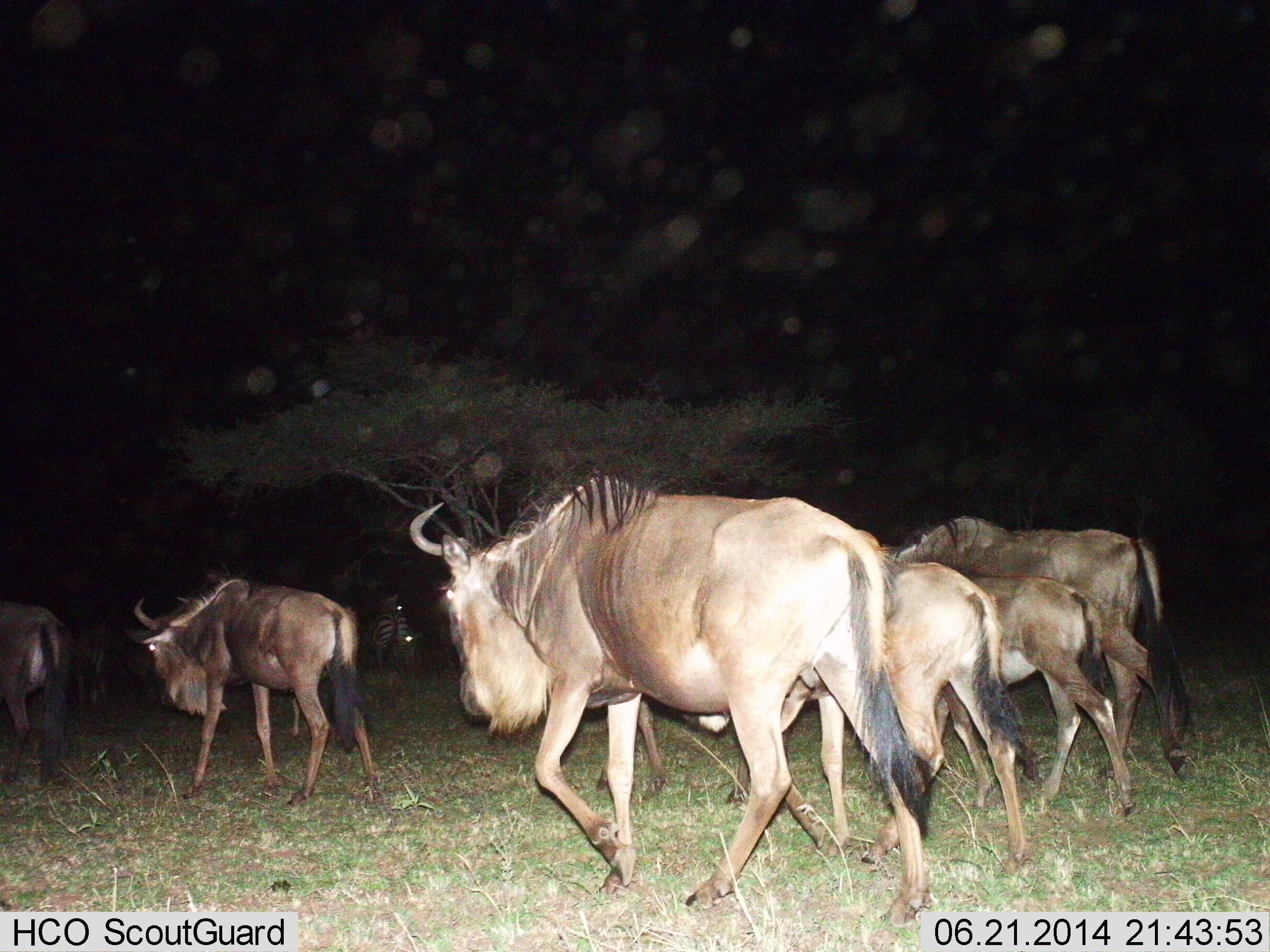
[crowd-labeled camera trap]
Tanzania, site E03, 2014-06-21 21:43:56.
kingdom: Animalia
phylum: Chordata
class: Mammalia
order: Artiodactyla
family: Bovidae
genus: Connochaetes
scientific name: Connochaetes taurinus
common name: blue wildebeest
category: wildebeest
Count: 6.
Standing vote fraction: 12%.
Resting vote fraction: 0%.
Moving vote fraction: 94%.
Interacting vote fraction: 0%.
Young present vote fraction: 56%.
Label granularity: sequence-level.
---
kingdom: Animalia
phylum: Chordata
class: Mammalia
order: Perissodactyla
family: Equidae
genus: Equus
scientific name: Equus quagga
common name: plains zebra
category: zebra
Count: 1.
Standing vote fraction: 90%.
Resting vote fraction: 0%.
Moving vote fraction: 20%.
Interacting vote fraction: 0%.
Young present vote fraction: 0%.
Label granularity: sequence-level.